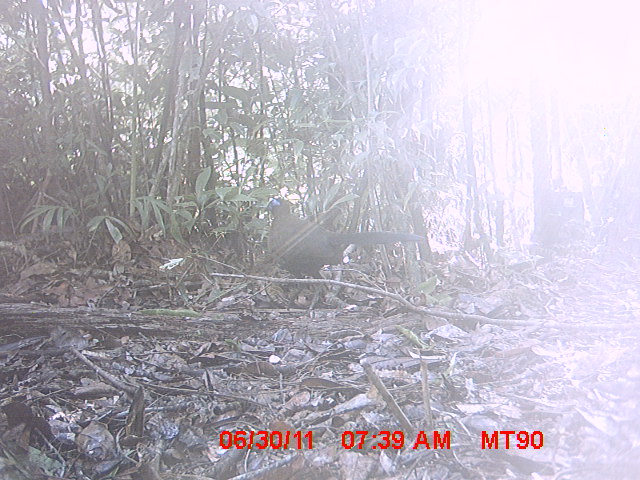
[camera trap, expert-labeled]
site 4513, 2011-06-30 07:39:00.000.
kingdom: Animalia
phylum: Chordata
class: Aves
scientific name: Aves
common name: bird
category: unknown bird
Unknown bird (bird) (Aves), count 1.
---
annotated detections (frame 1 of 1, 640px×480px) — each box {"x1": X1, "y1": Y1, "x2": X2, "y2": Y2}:
unknown bird: {"x1": 262, "y1": 197, "x2": 425, "y2": 317}